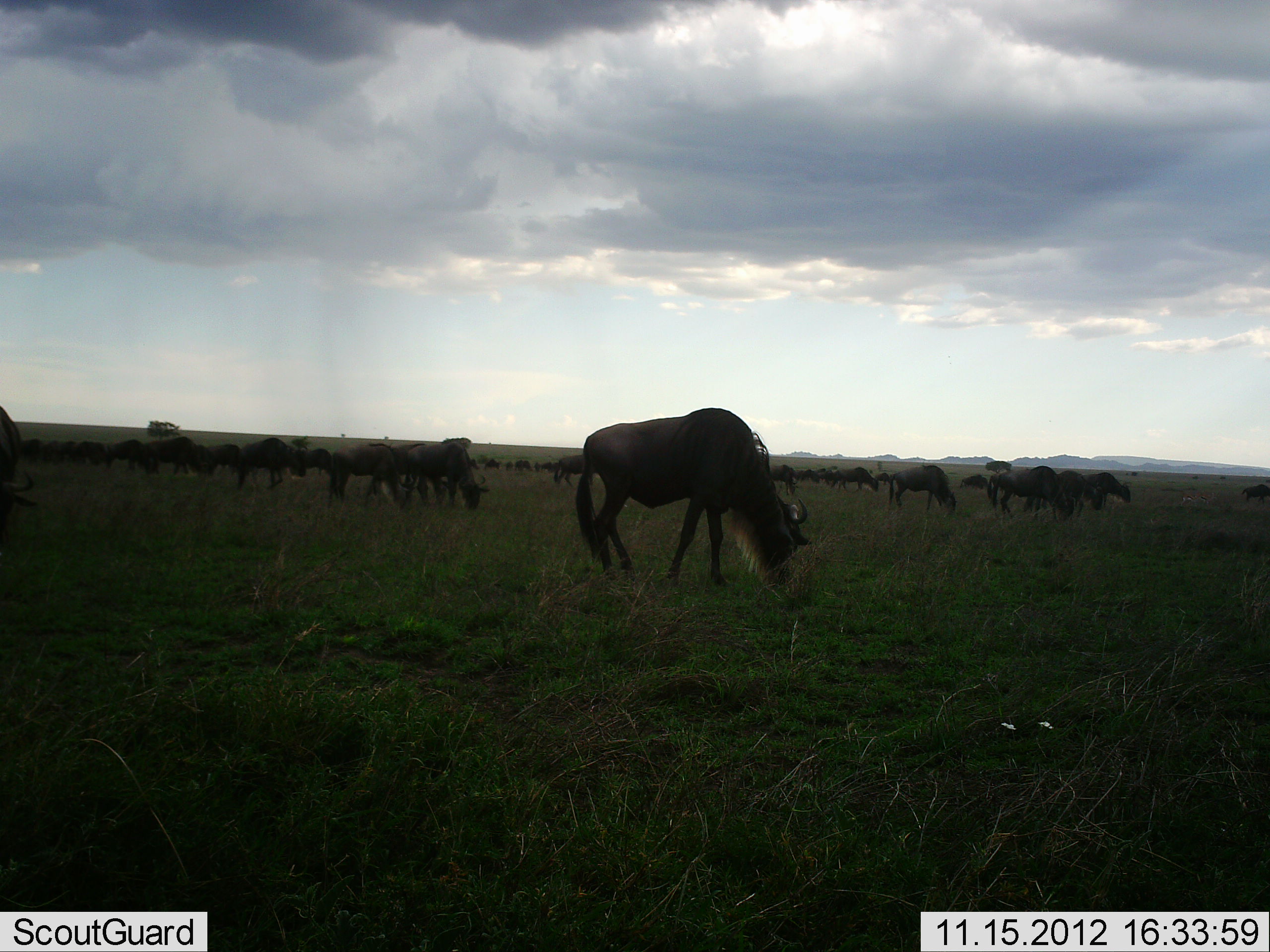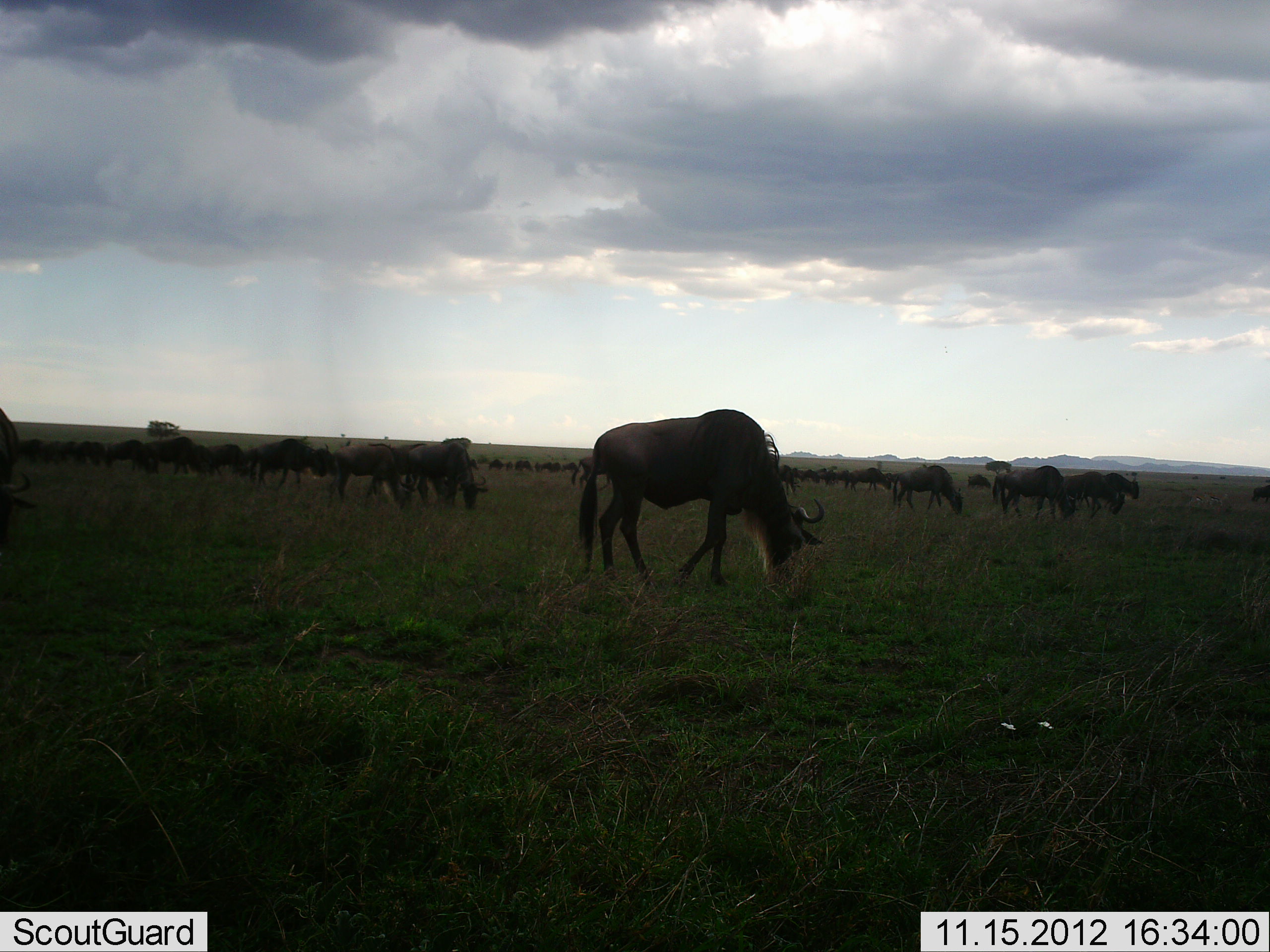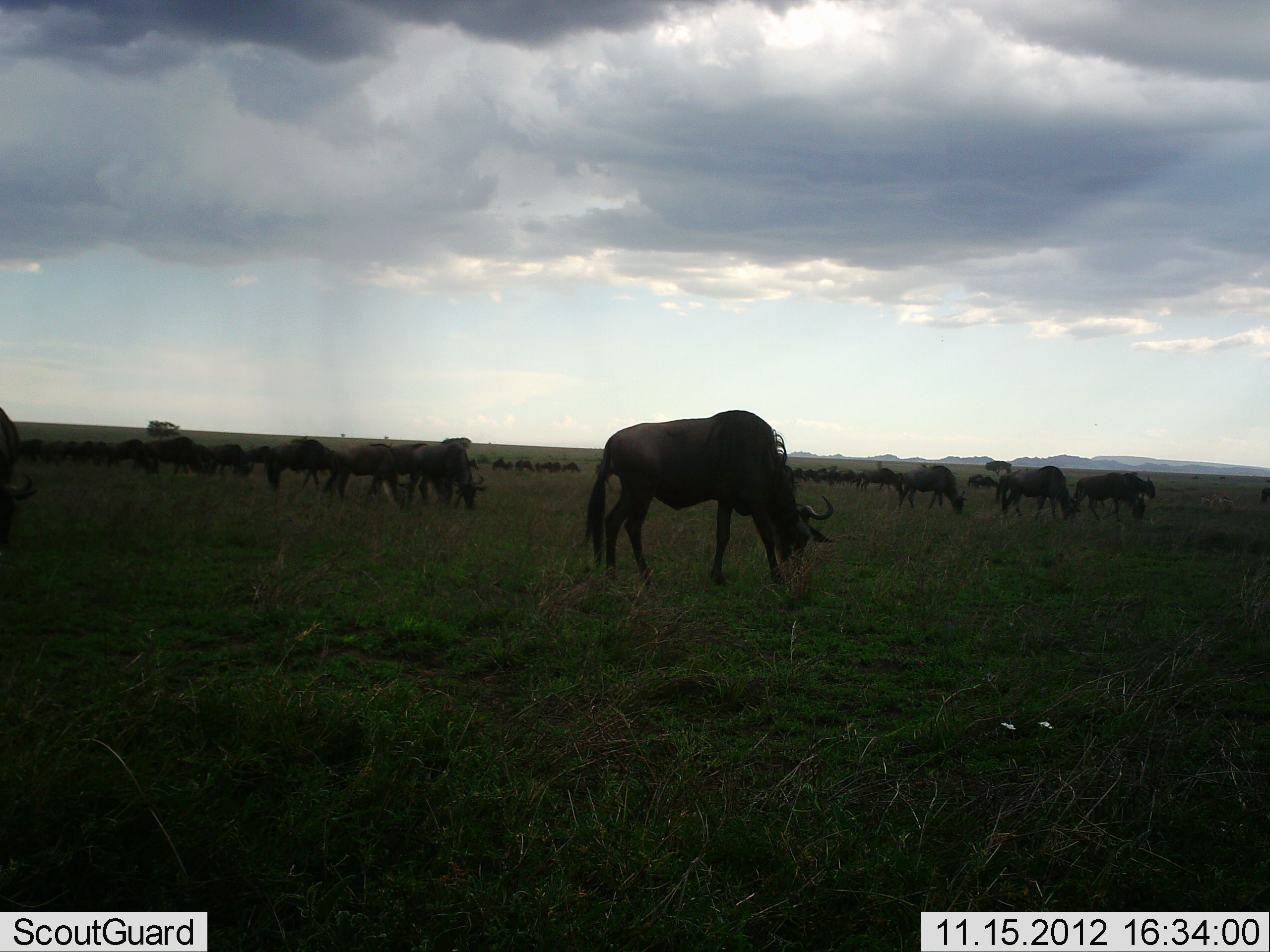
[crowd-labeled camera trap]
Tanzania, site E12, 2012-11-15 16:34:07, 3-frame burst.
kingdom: Animalia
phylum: Chordata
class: Mammalia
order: Artiodactyla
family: Bovidae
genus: Connochaetes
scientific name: Connochaetes taurinus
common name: blue wildebeest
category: wildebeest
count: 51+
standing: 20%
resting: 10%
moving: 30%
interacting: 0%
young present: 0%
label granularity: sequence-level